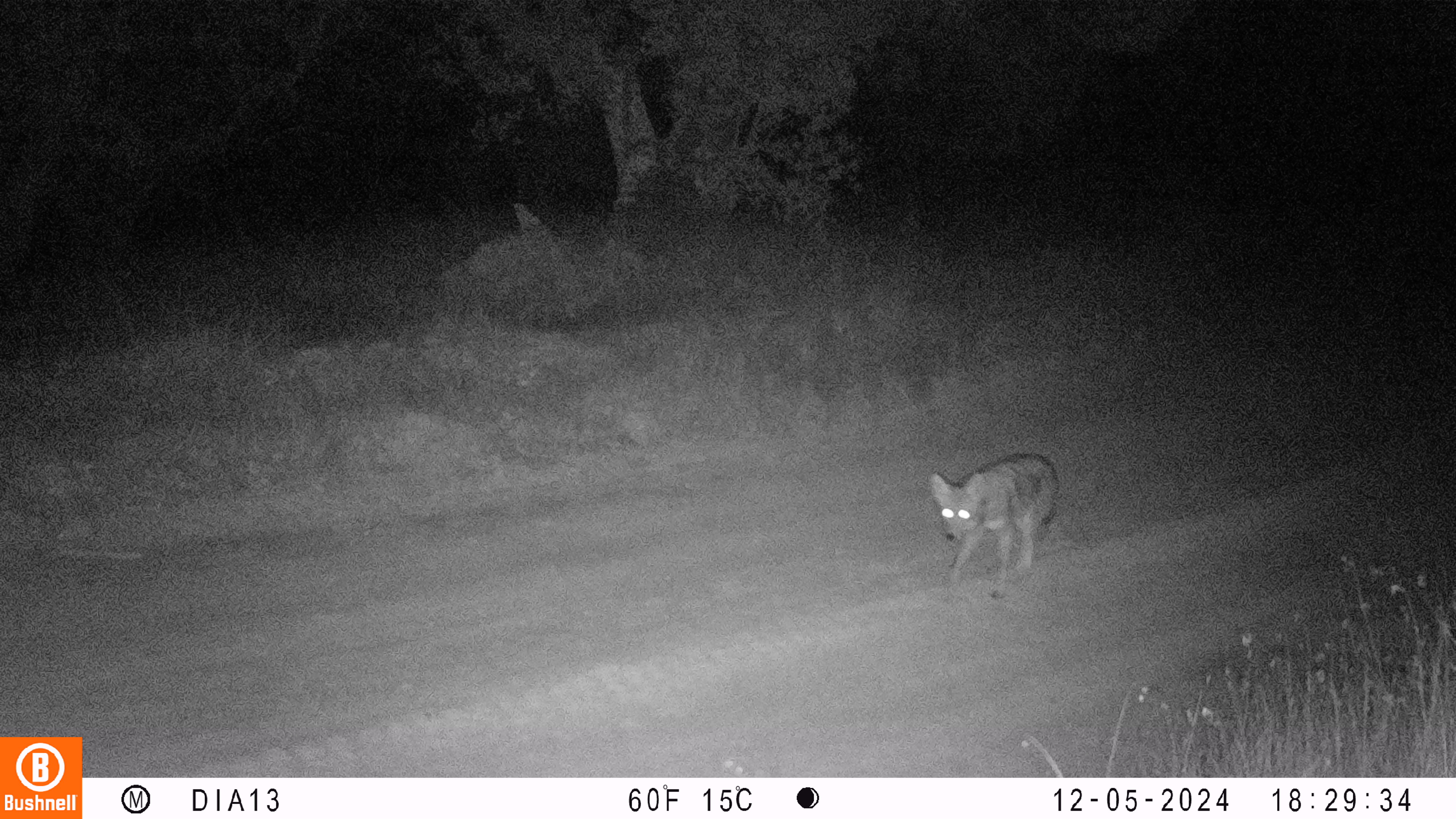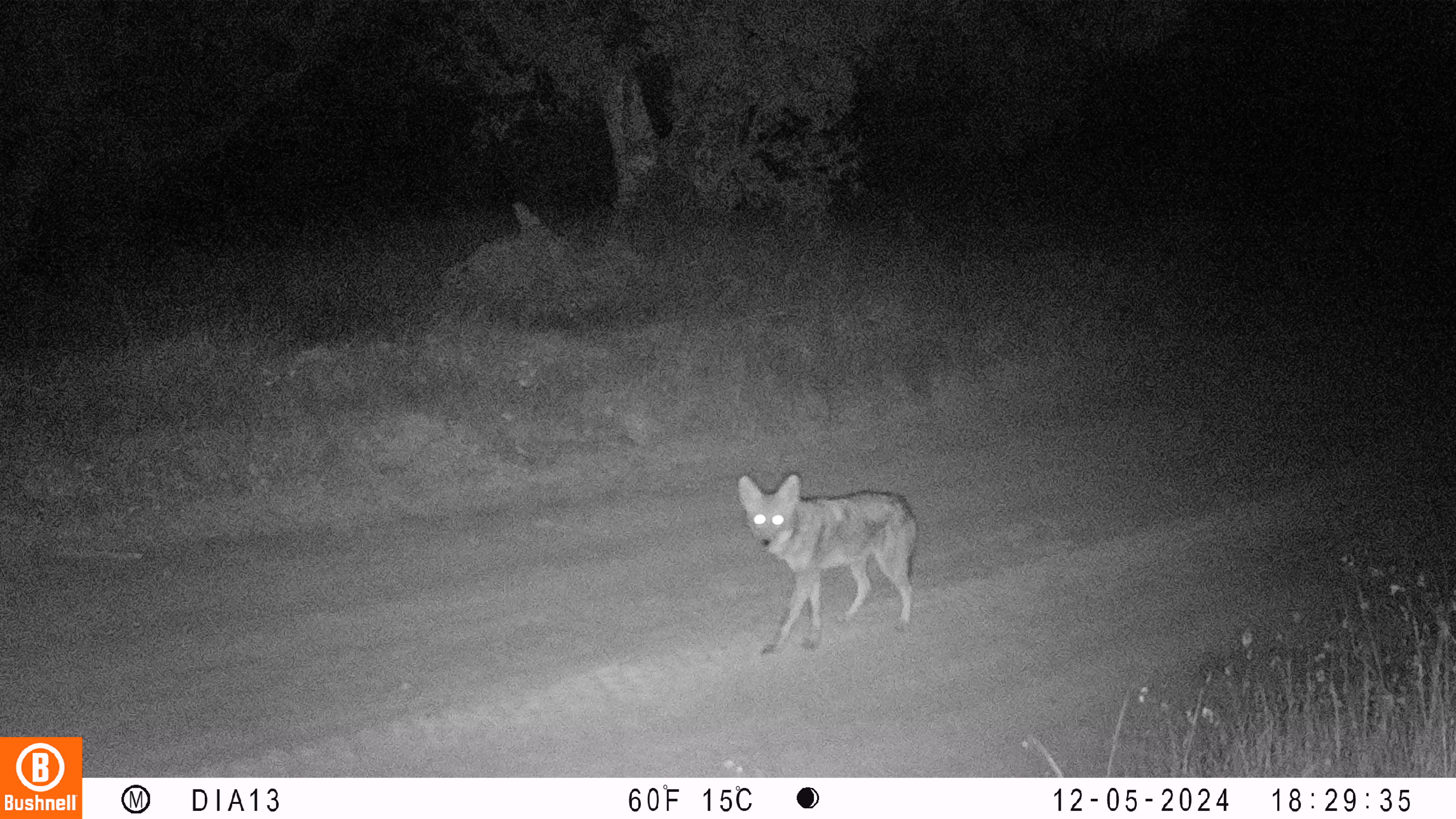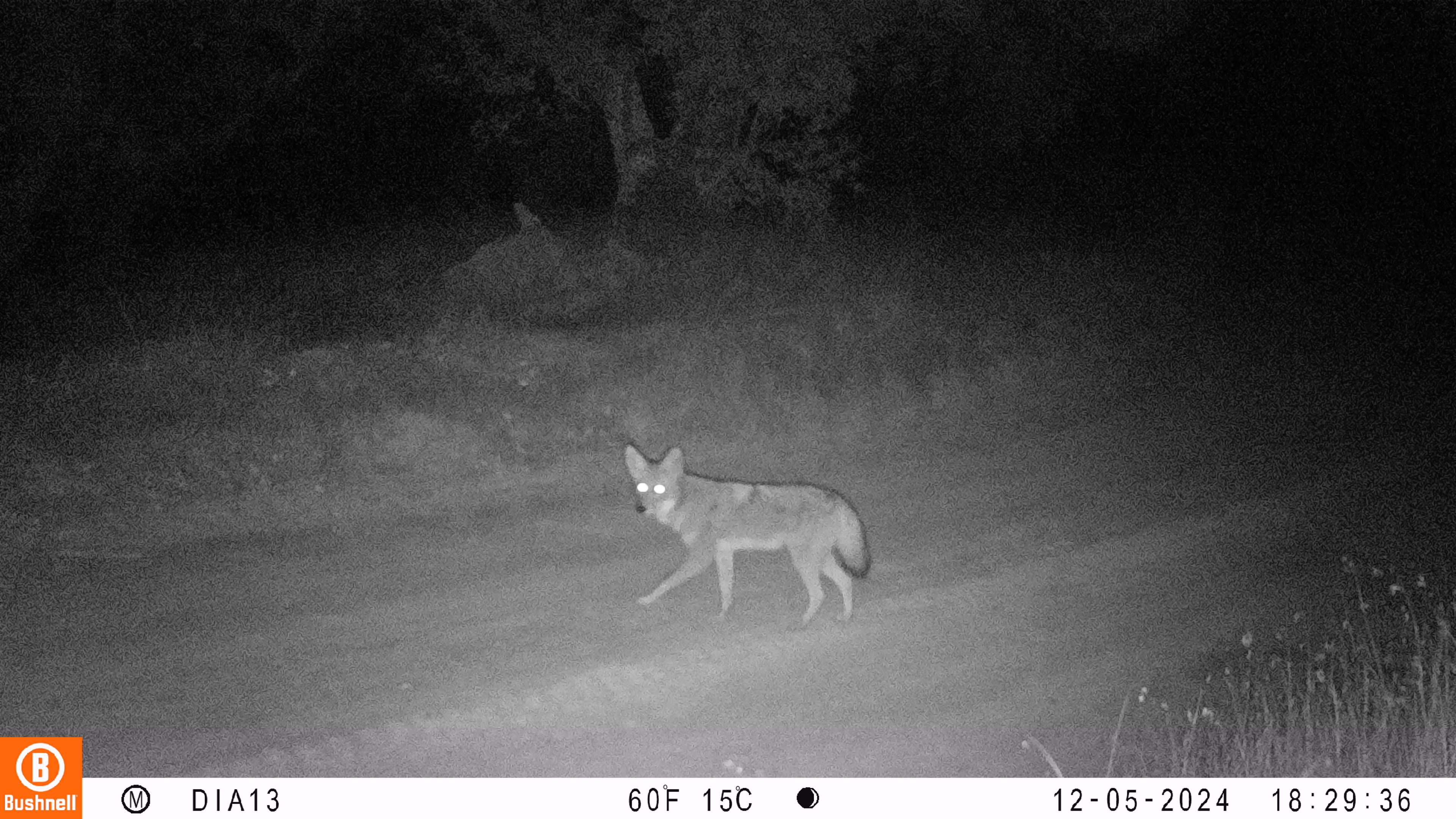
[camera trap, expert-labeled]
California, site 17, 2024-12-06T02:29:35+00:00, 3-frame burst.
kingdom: Animalia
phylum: Chordata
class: Mammalia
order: Carnivora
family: Canidae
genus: Canis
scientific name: Canis latrans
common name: coyote